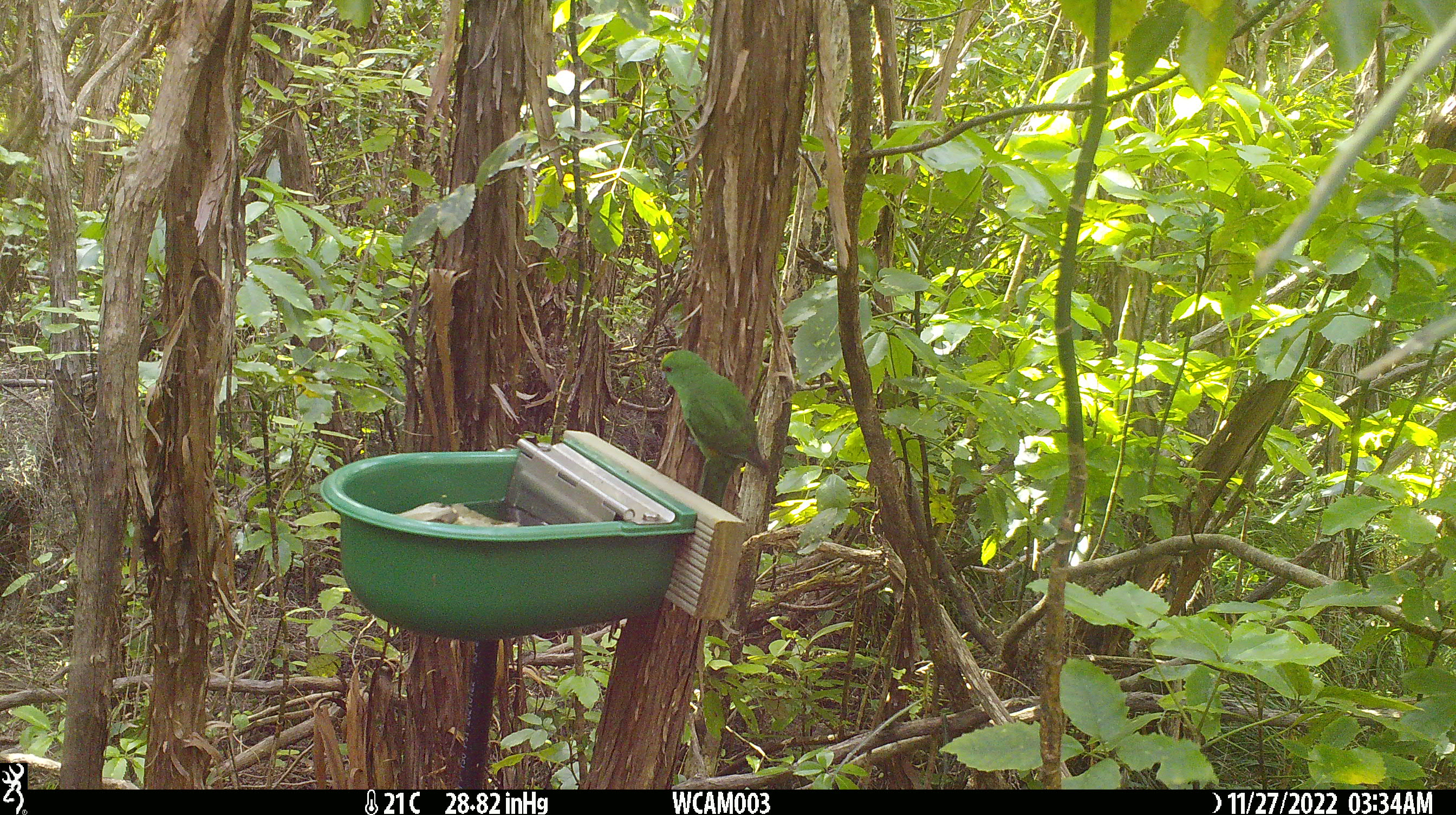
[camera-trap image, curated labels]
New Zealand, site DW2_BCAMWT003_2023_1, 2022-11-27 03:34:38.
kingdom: Animalia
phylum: Chordata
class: Aves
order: Psittaciformes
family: Psittaculidae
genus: Cyanoramphus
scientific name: Cyanoramphus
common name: parakeet